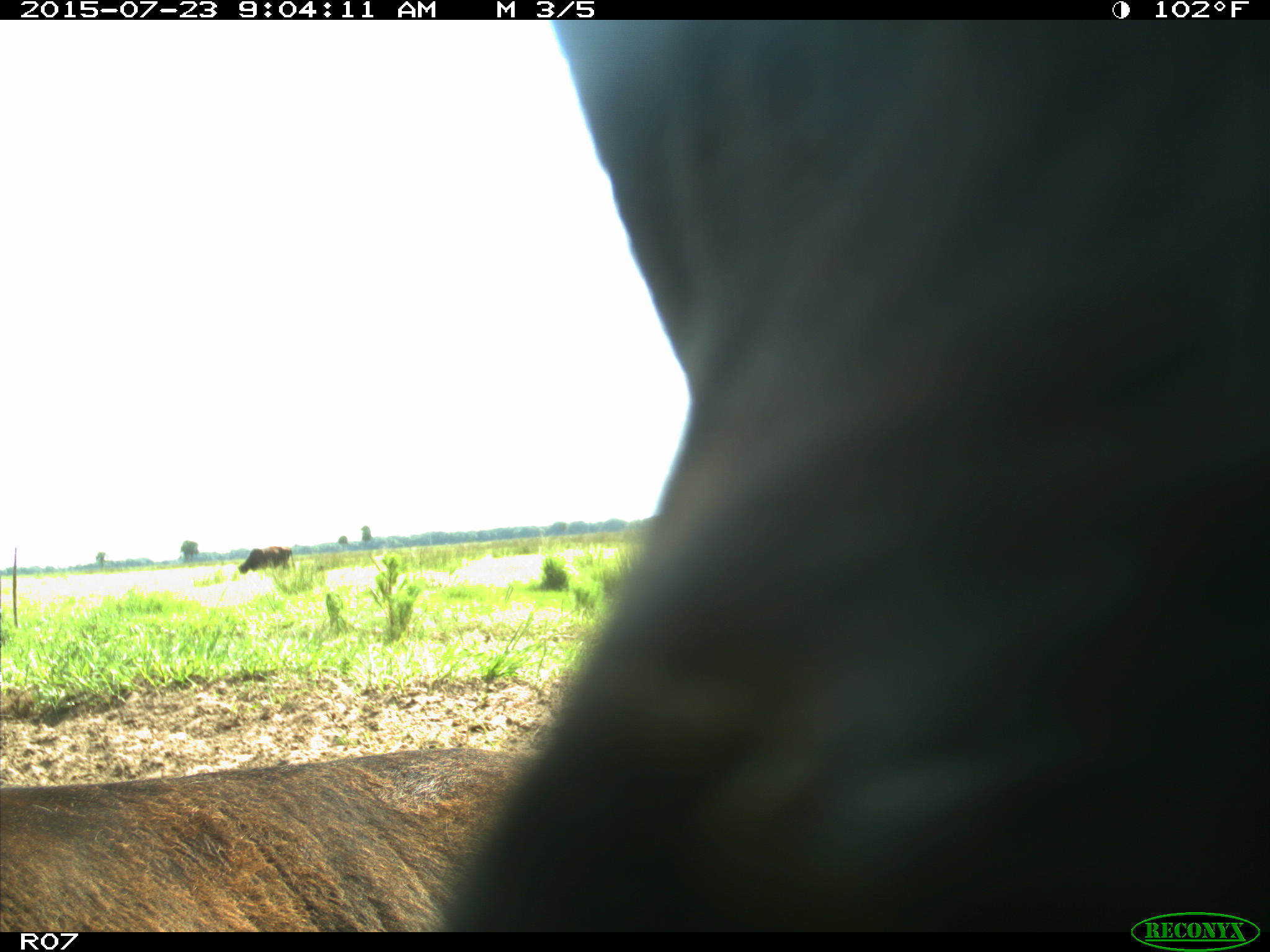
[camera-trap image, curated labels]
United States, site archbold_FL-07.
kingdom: Animalia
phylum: Chordata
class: Mammalia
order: Artiodactyla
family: Bovidae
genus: Bos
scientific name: Bos taurus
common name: domestic cow